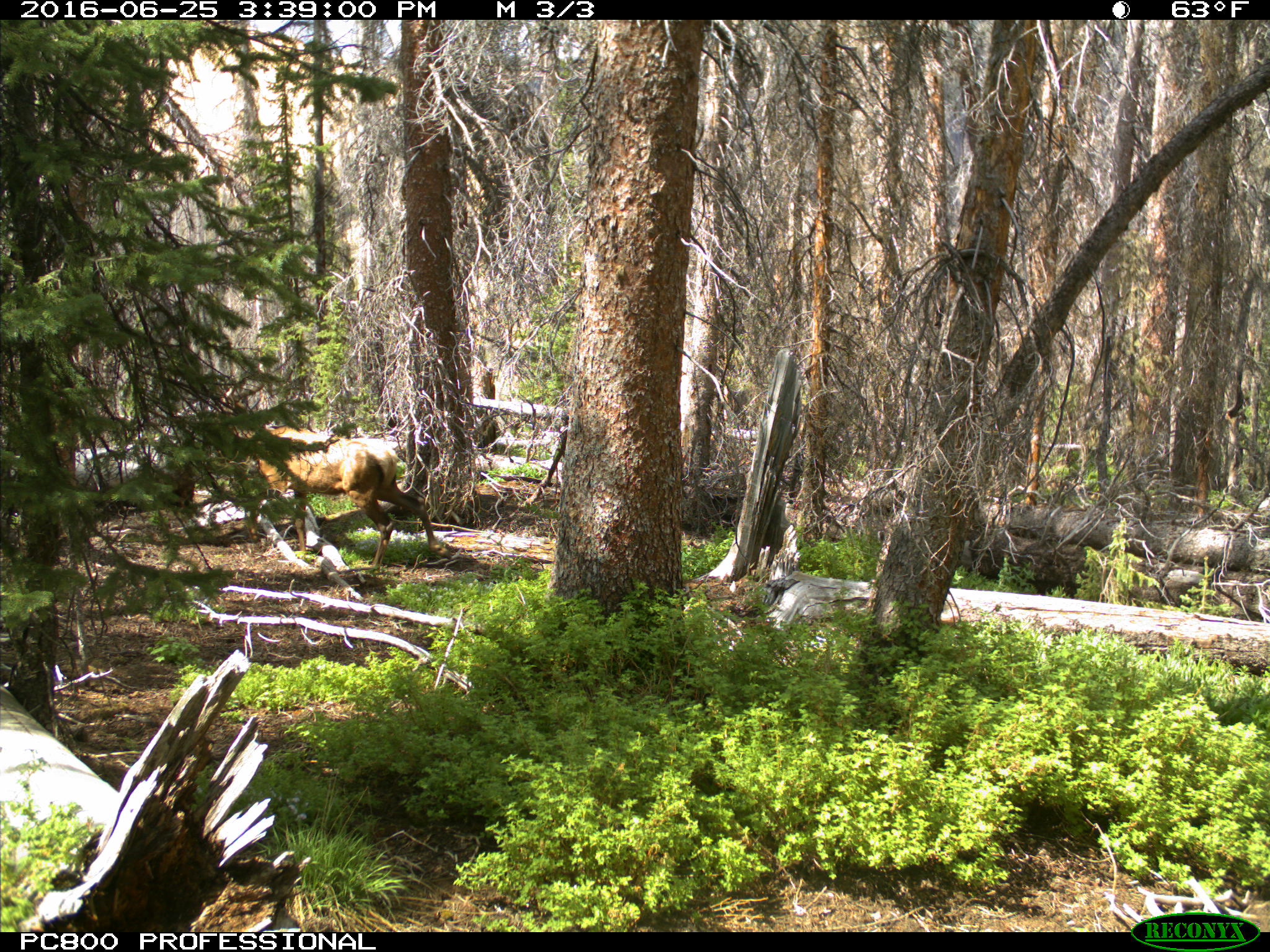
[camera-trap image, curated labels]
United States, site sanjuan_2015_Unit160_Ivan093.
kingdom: Animalia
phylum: Chordata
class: Mammalia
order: Artiodactyla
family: Cervidae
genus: Cervus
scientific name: Cervus elaphus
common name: red deer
Cervus elaphus (red deer).